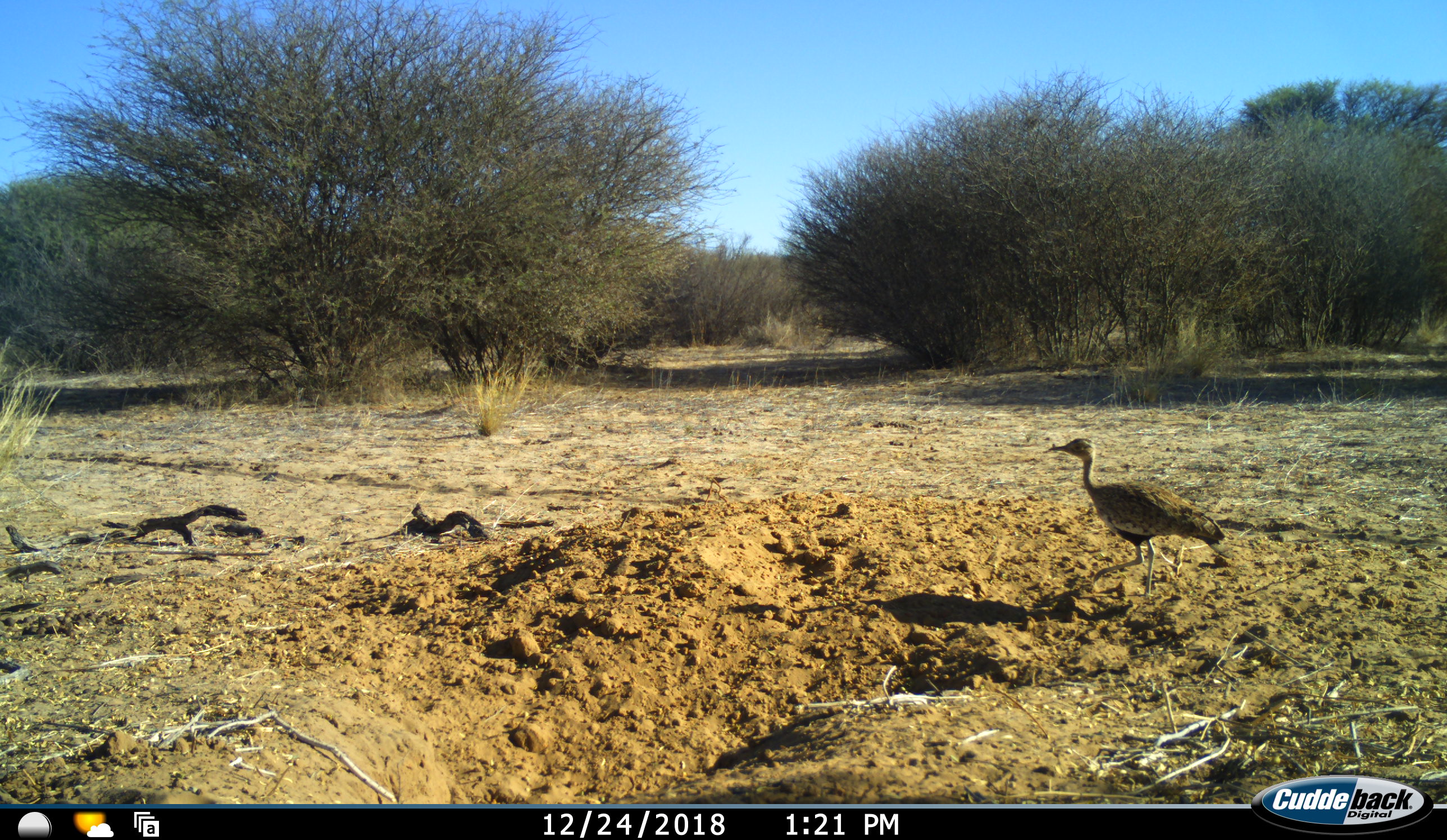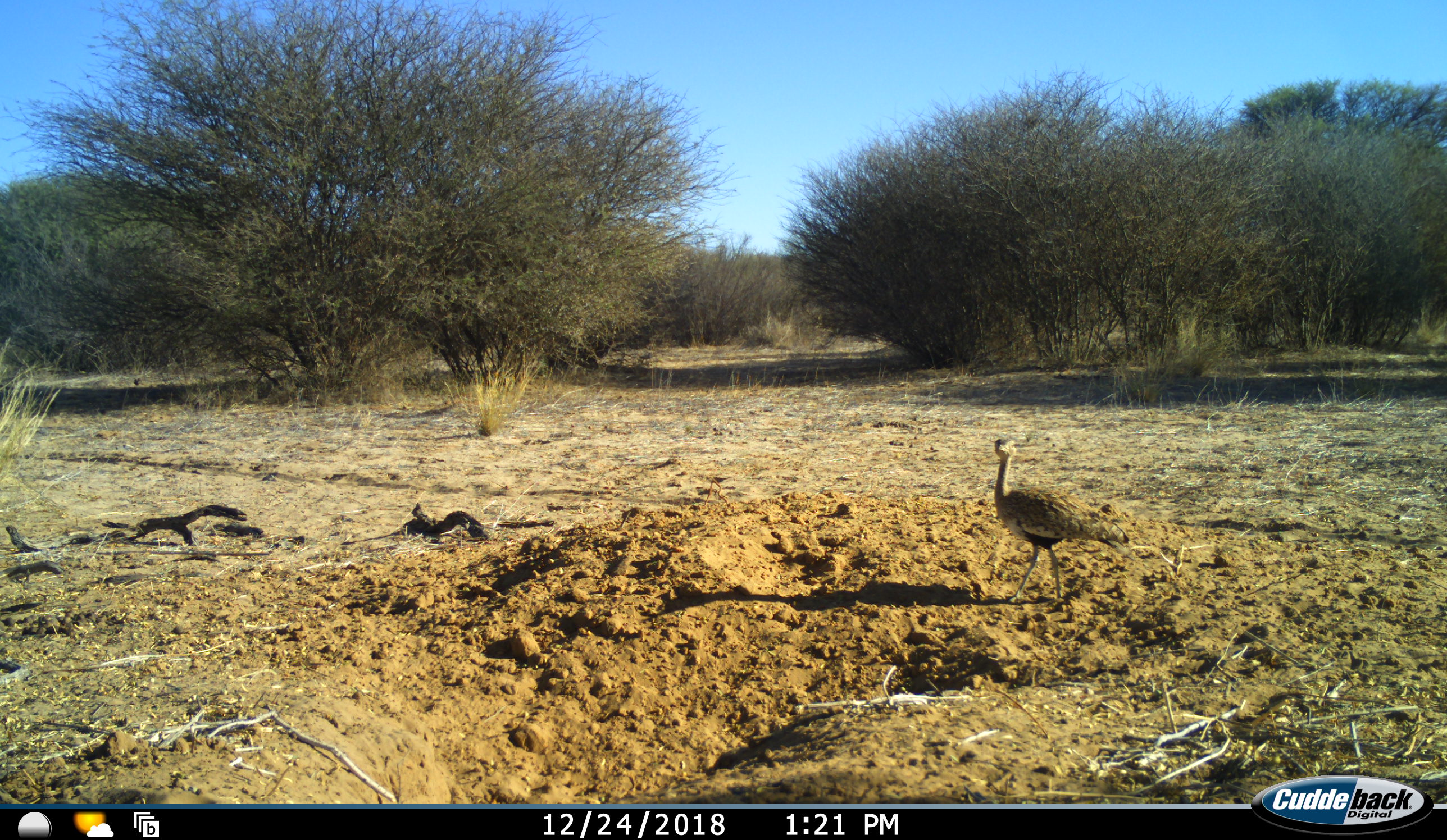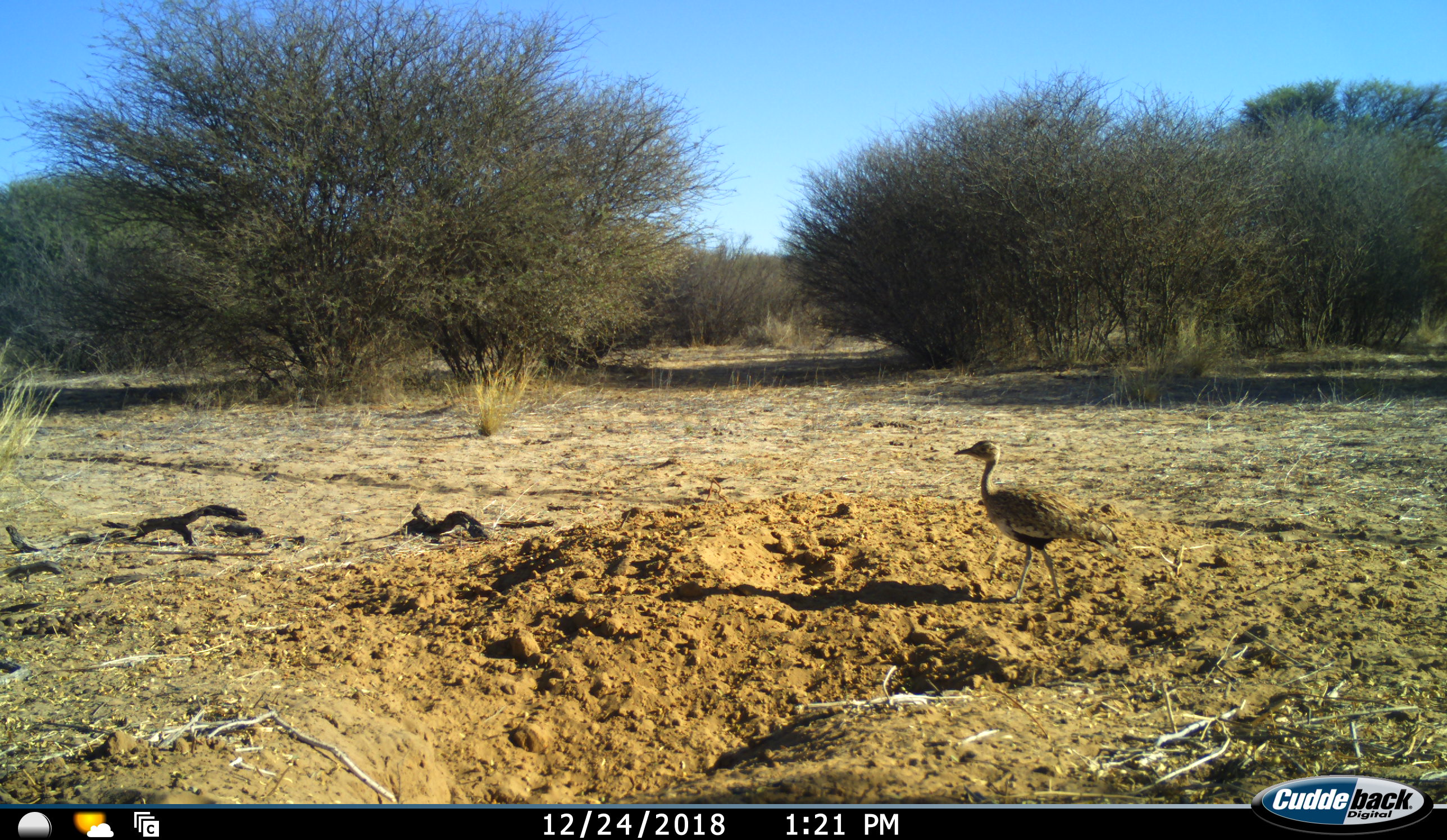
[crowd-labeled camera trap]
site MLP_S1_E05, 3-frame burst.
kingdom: Animalia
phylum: Chordata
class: Aves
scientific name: Aves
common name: bird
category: birdother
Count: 1.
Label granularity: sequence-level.